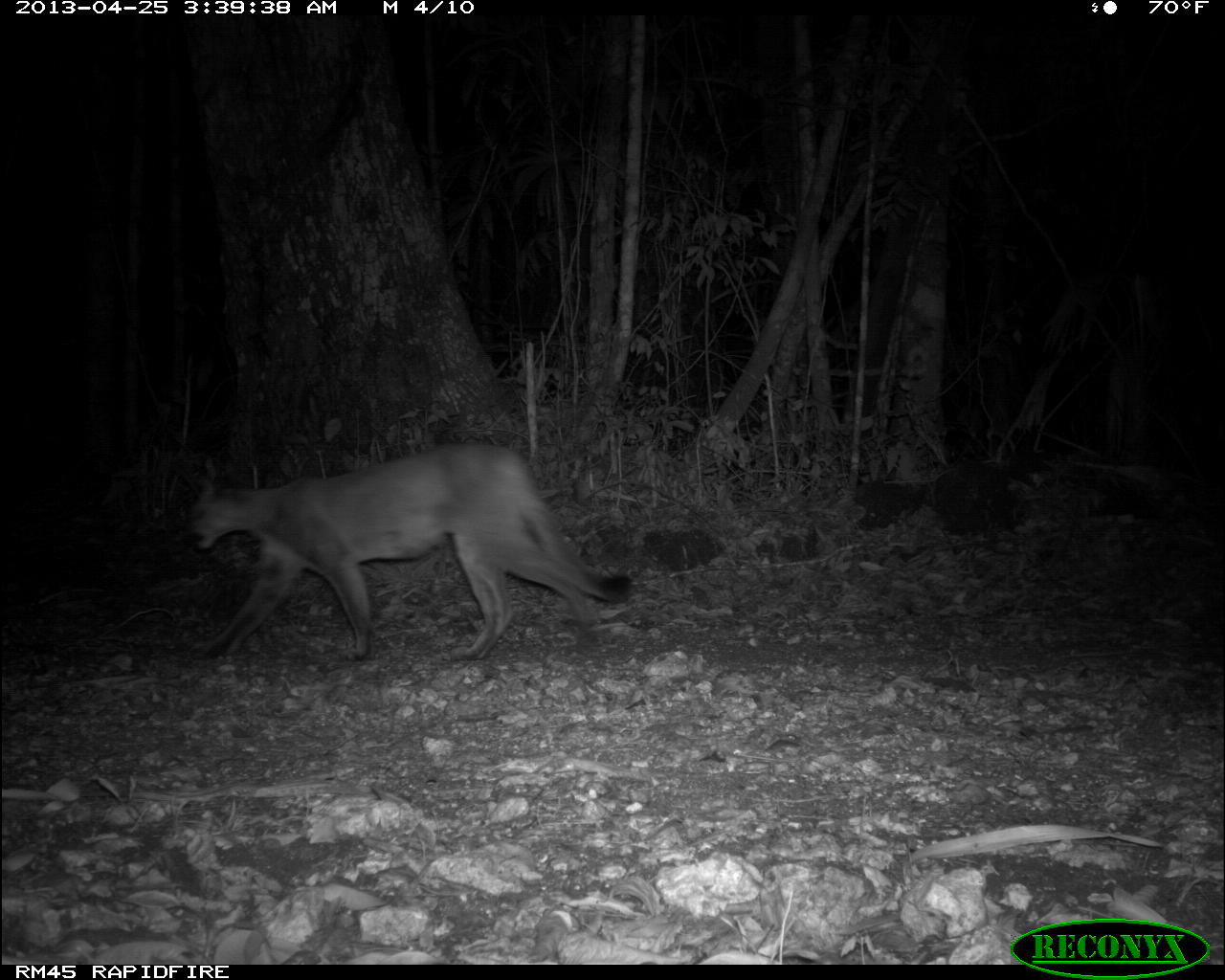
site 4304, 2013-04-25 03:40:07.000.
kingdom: Animalia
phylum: Chordata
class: Mammalia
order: Carnivora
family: Felidae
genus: Puma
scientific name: Puma concolor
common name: mountain lion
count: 1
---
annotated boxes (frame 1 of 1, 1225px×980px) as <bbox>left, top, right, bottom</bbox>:
puma concolor: <bbox>186, 437, 633, 660</bbox>